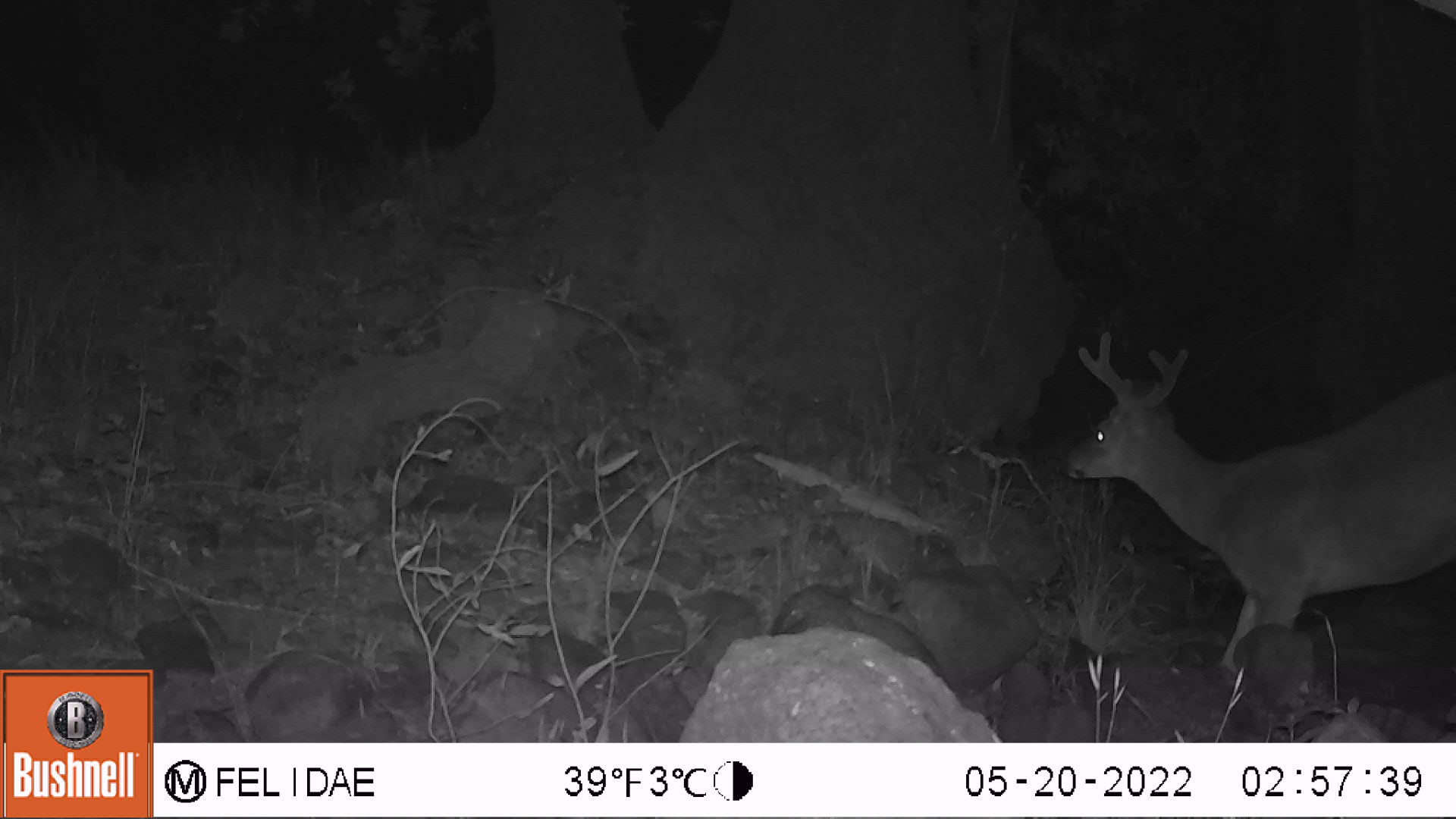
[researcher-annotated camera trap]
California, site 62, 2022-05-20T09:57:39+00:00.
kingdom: Animalia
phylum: Chordata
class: Mammalia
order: Artiodactyla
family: Cervidae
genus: Odocoileus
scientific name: Odocoileus hemionus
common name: mule deer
Mule deer (Odocoileus hemionus).